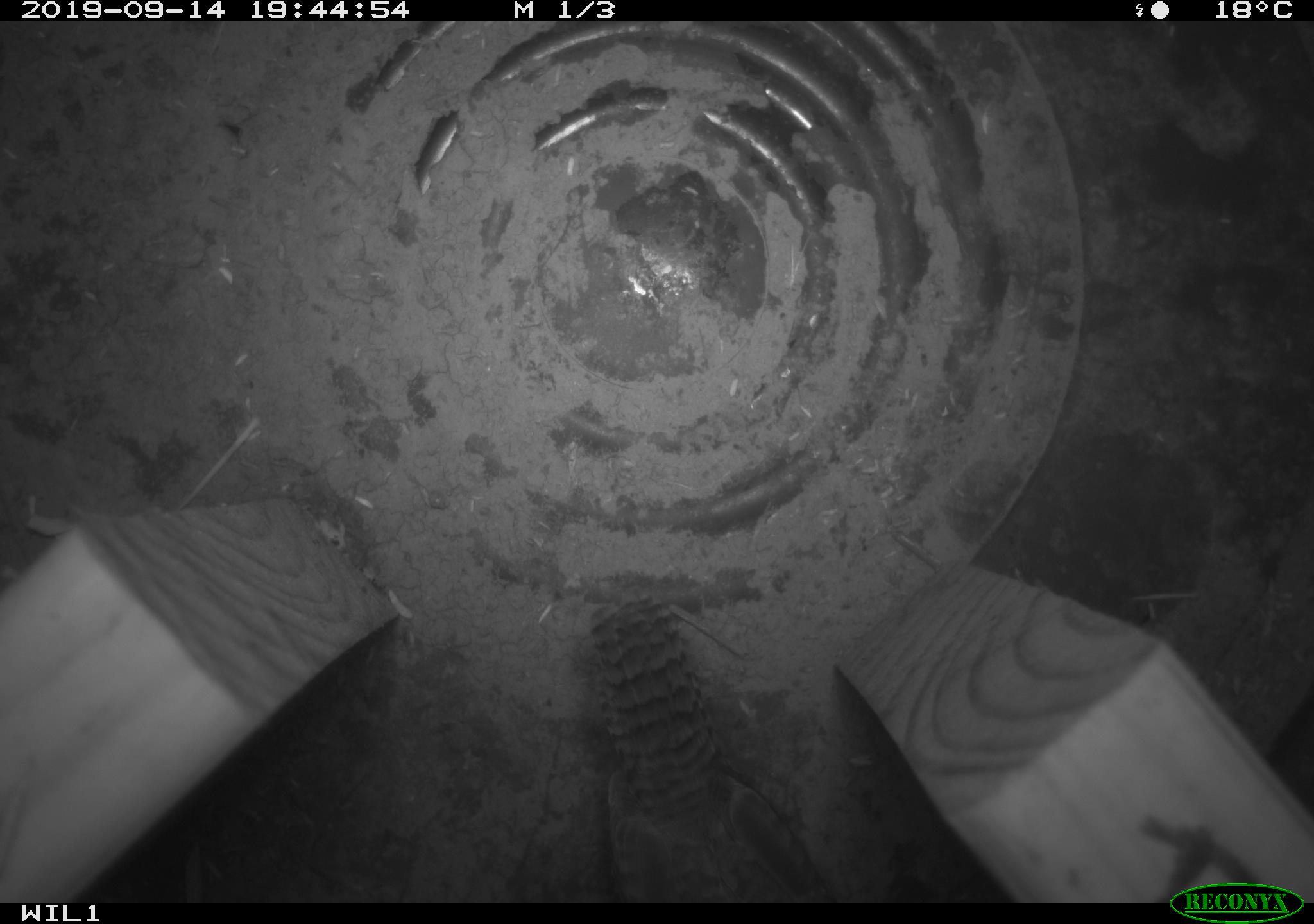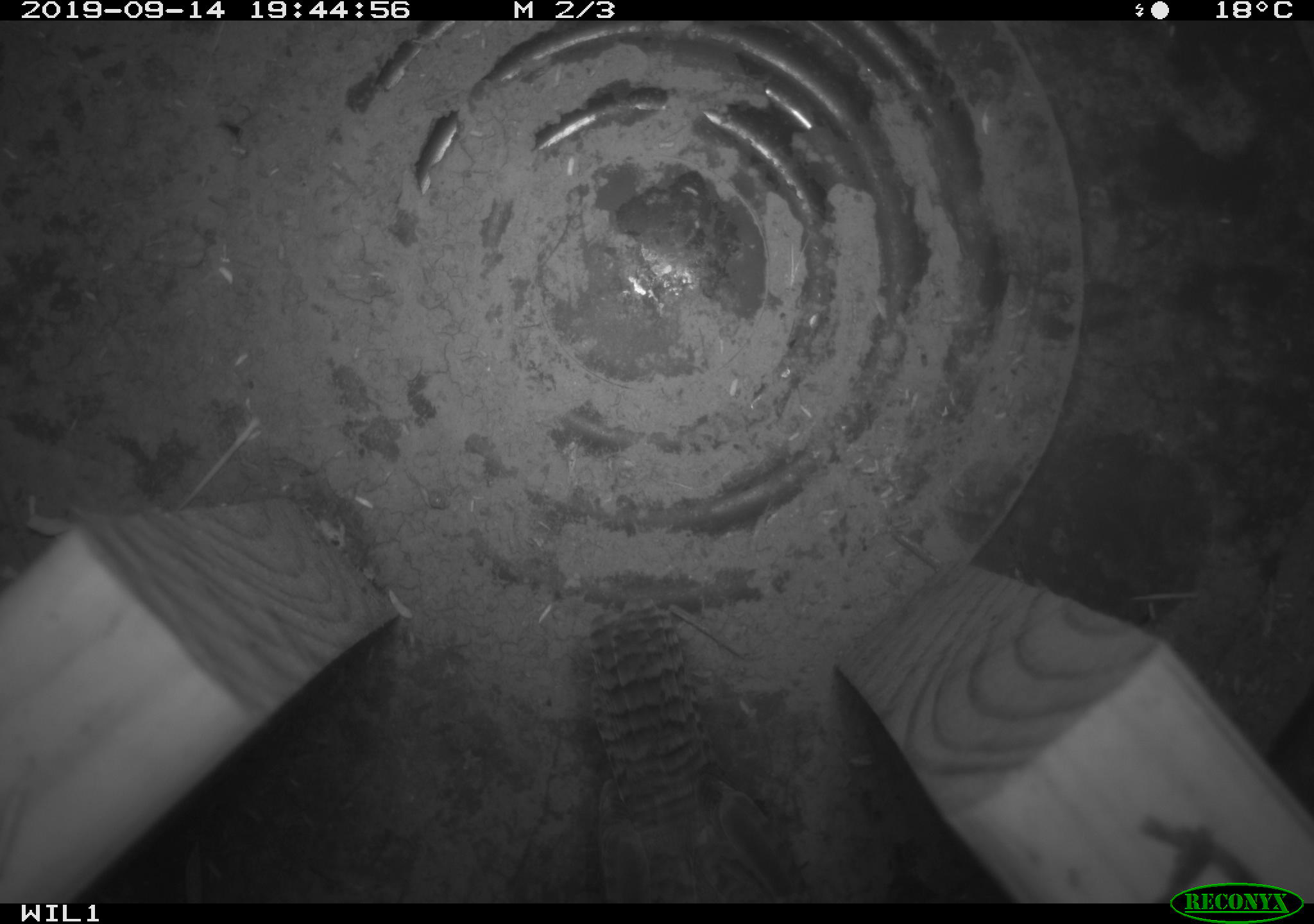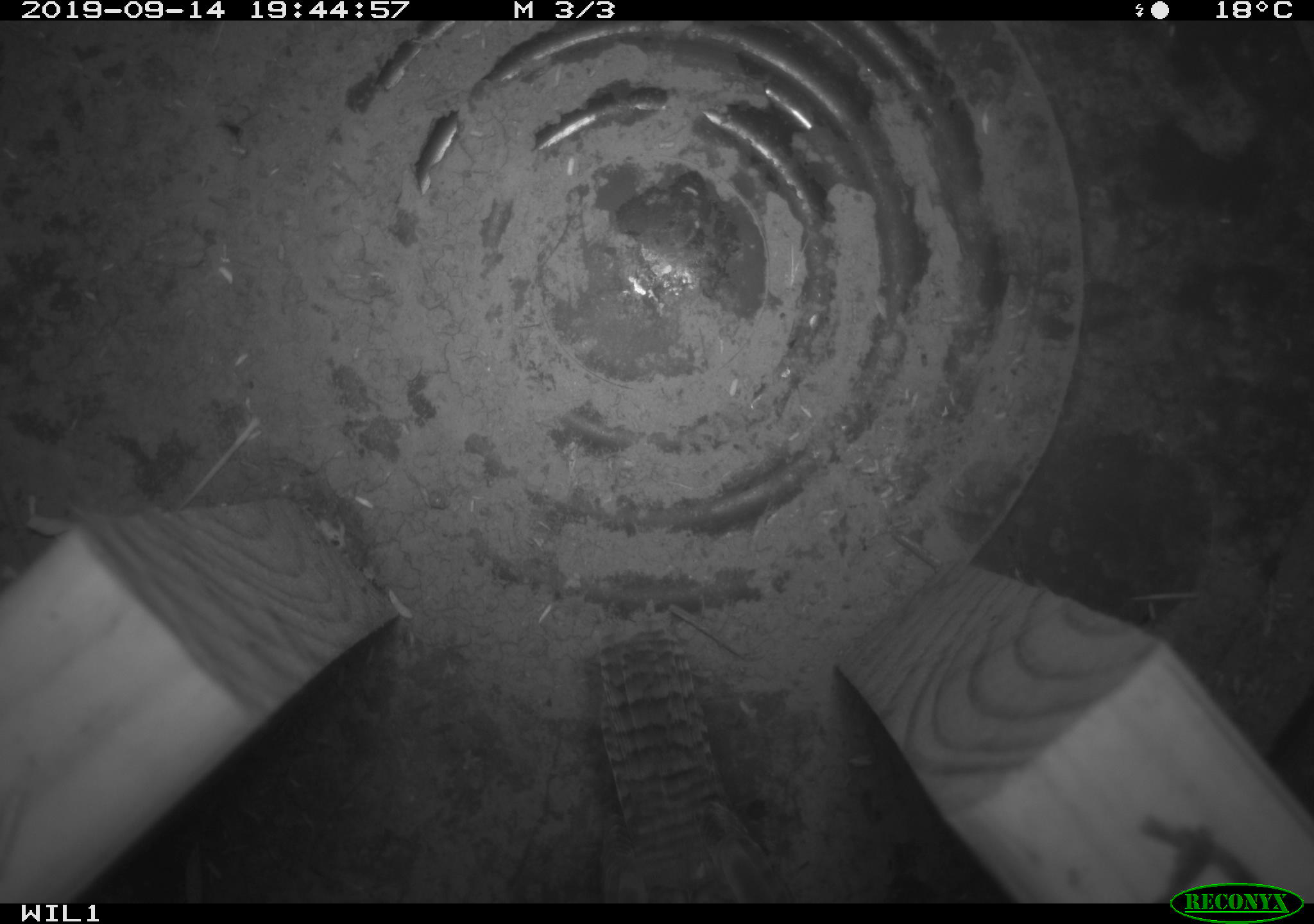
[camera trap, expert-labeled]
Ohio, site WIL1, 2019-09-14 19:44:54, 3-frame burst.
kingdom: Animalia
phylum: Chordata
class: Aves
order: Passeriformes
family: Troglodytidae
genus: Troglodytes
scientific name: Troglodytes aedon aedon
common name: northern house wren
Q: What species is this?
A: Northern house wren (Troglodytes aedon aedon).